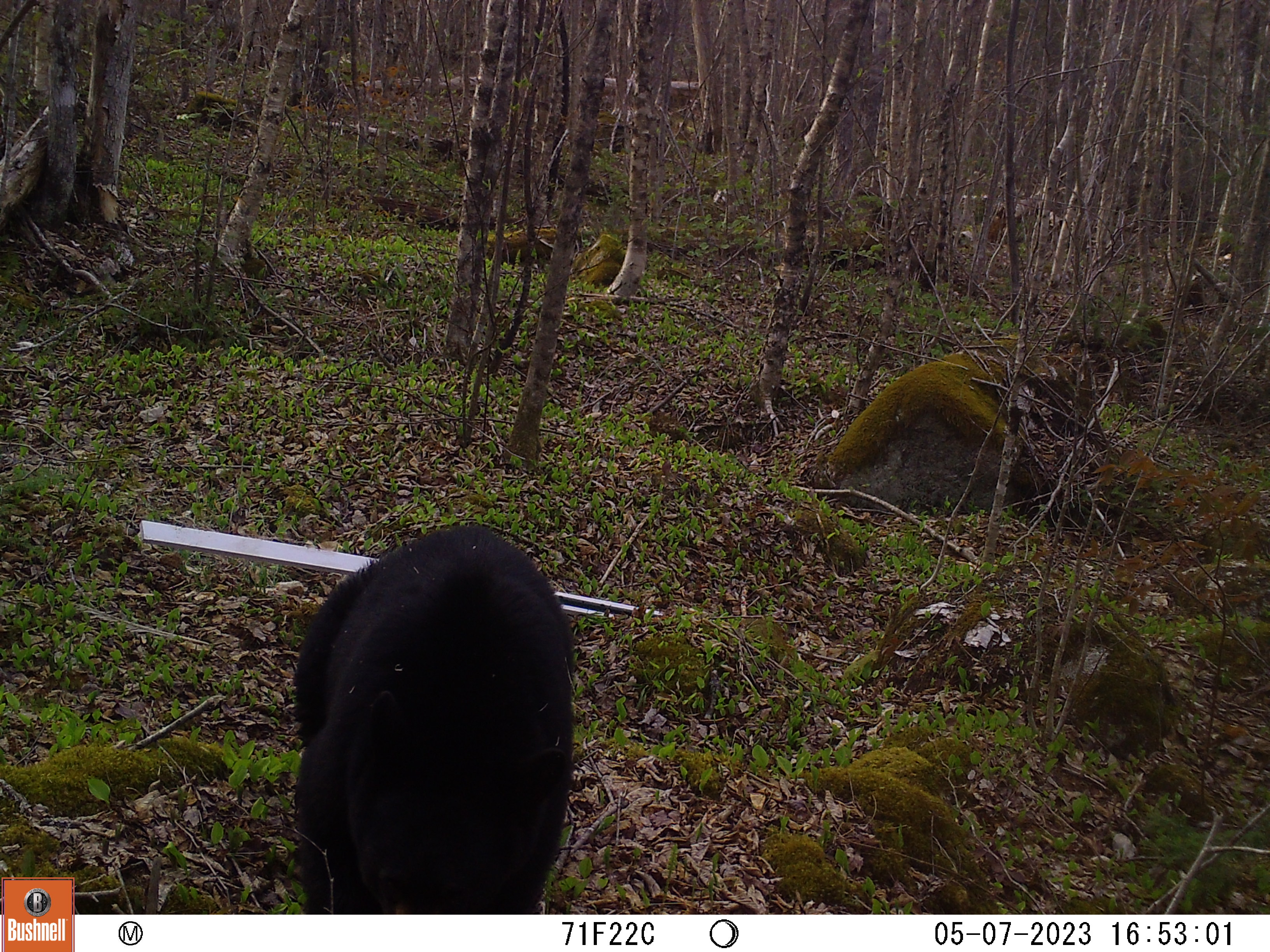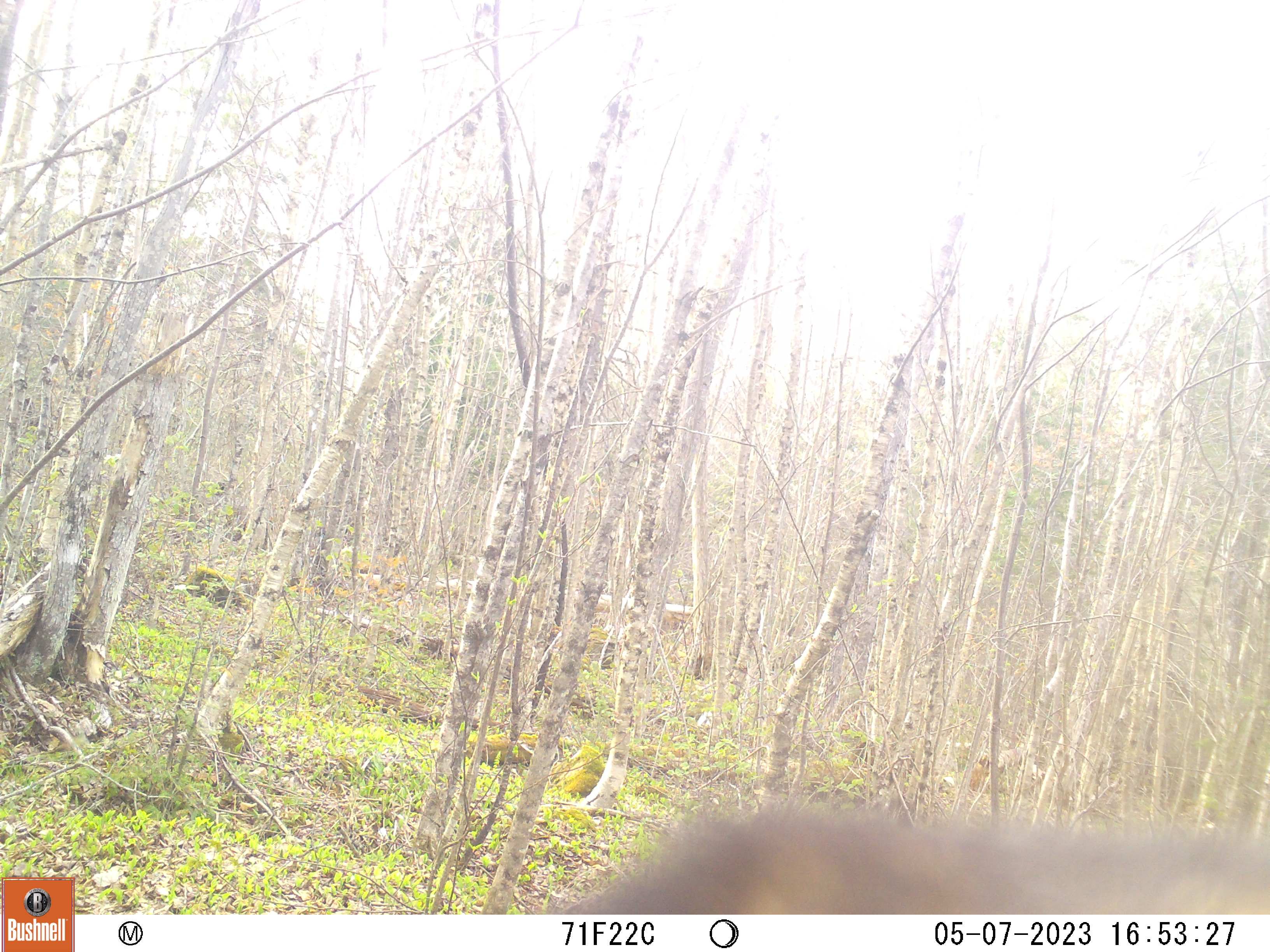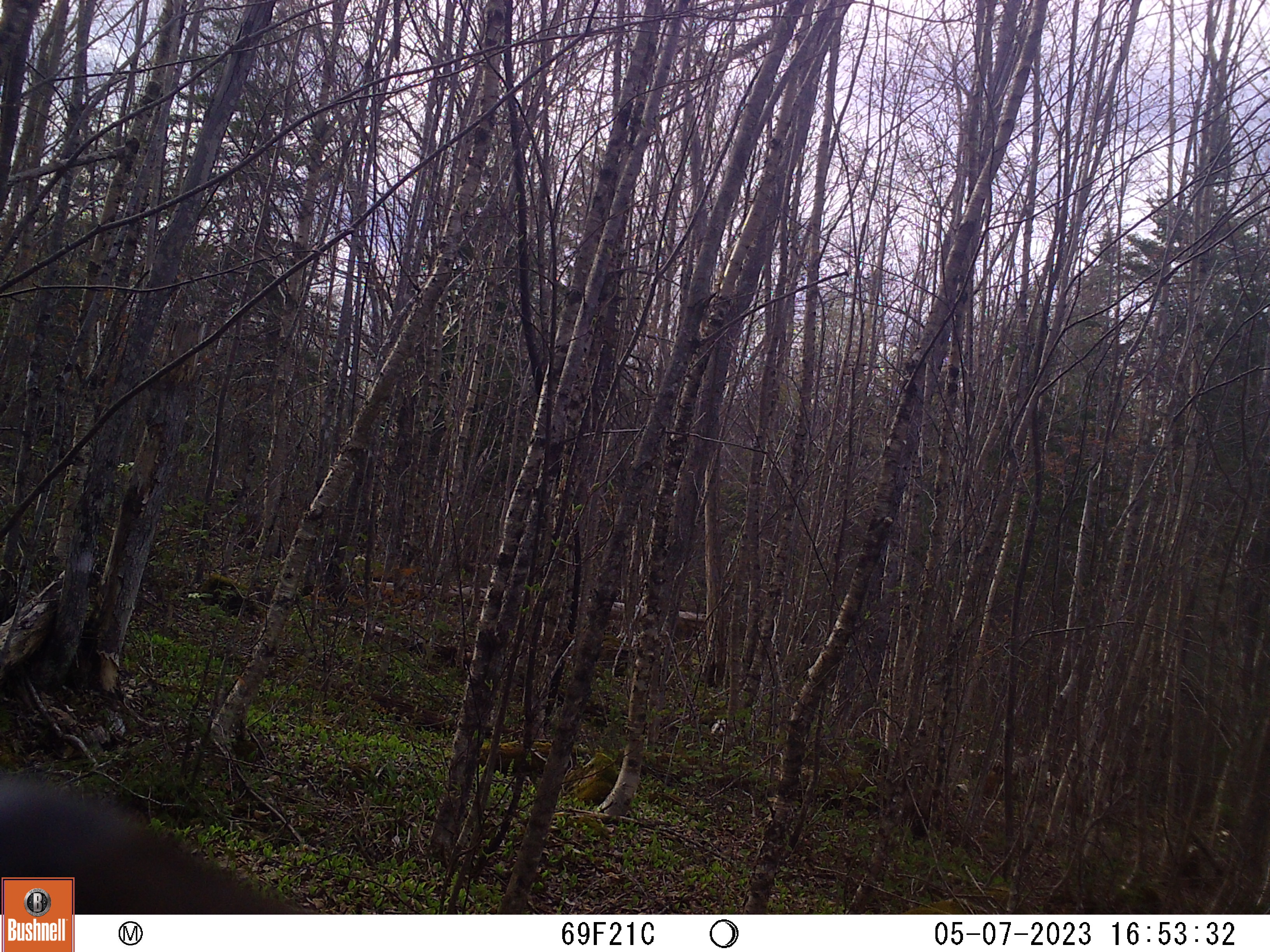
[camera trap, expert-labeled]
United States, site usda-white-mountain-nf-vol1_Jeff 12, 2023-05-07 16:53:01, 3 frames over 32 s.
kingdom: Animalia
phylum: Chordata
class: Mammalia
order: Carnivora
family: Ursidae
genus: Ursus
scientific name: Ursus americanus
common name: black bear